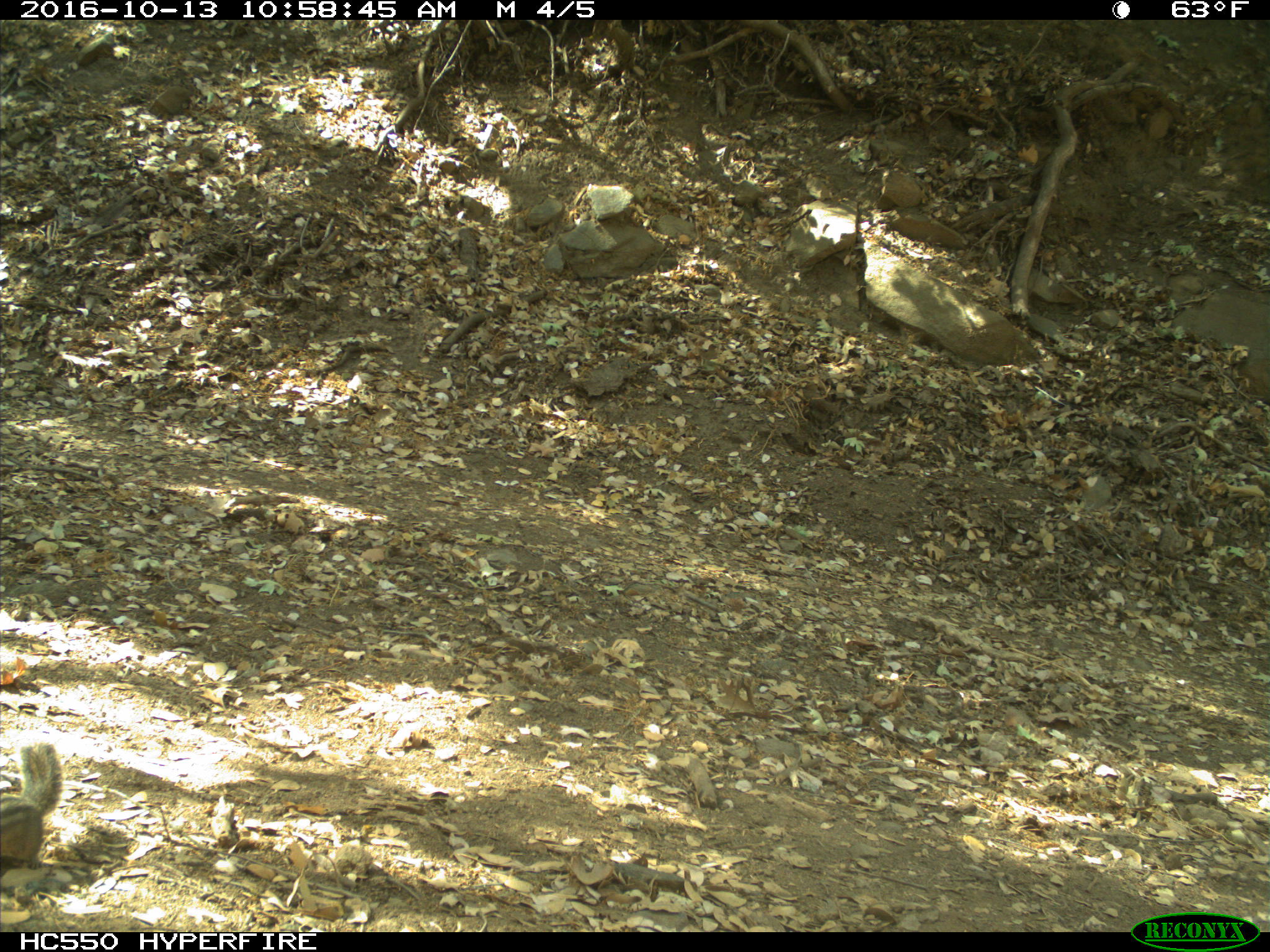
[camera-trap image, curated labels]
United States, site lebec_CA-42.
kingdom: Animalia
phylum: Chordata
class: Mammalia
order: Rodentia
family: Sciuridae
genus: Tamias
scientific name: Tamias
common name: chipmunk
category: unidentified chipmunk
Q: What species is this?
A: Unidentified chipmunk (chipmunk) (Tamias).